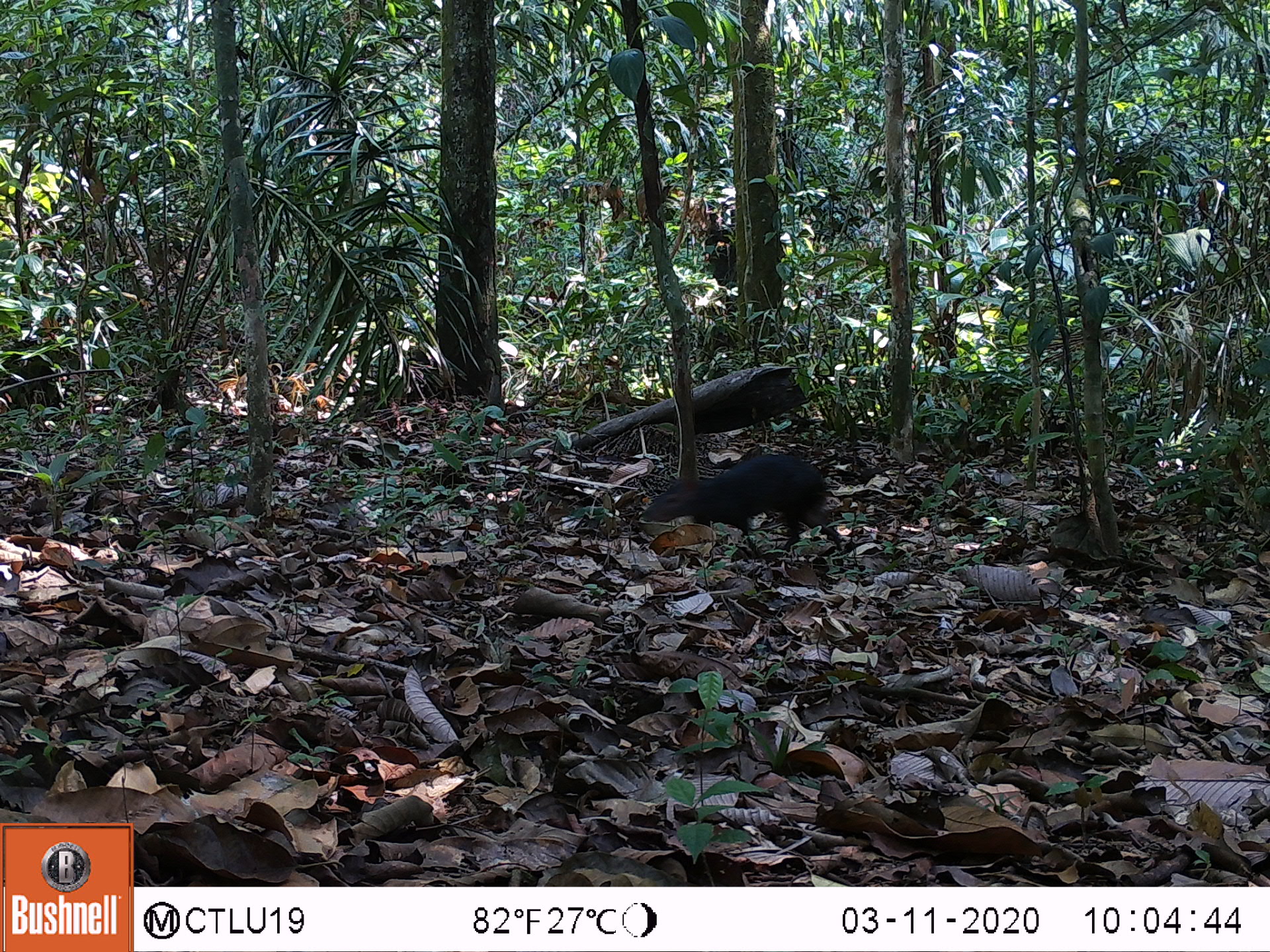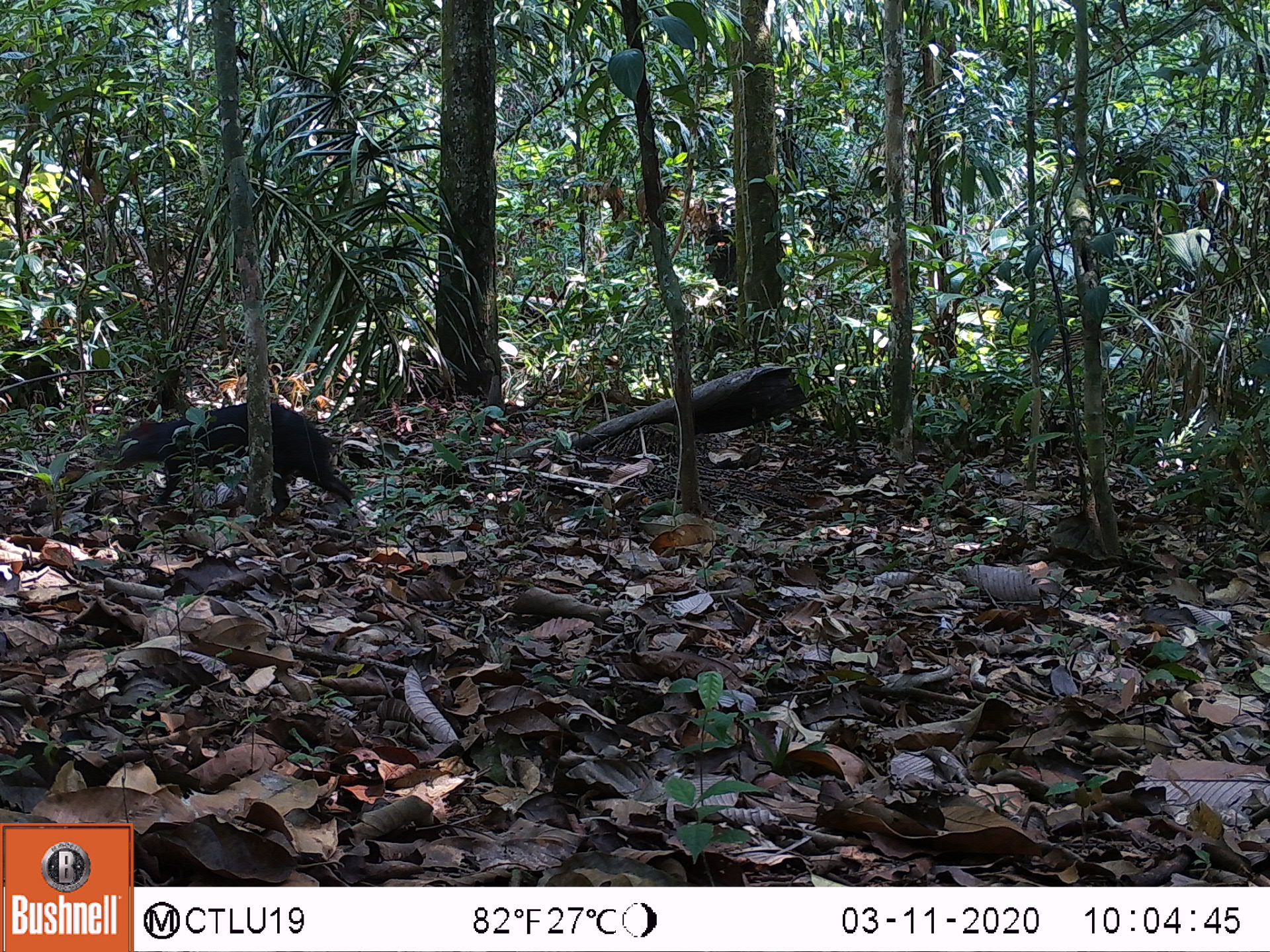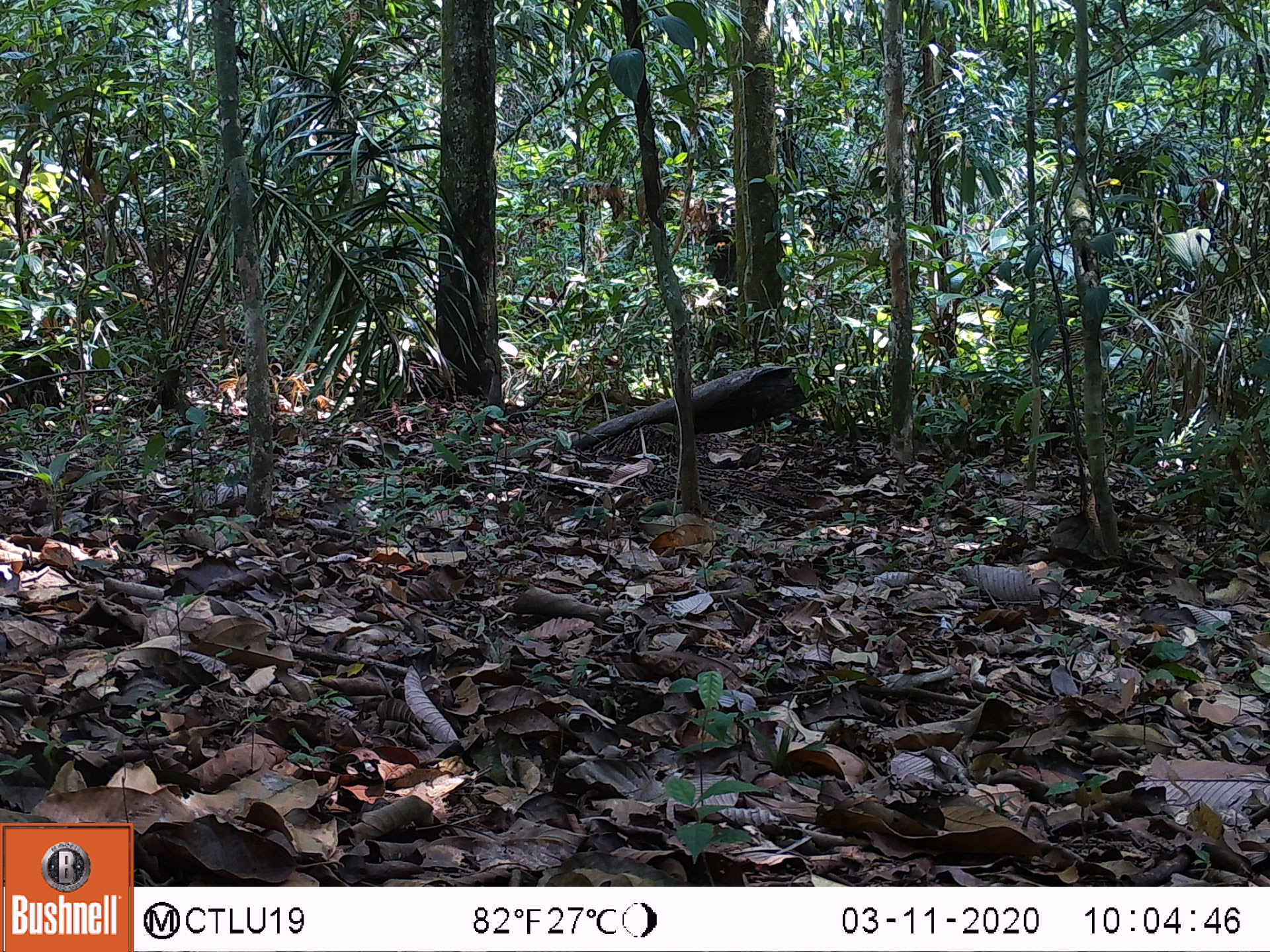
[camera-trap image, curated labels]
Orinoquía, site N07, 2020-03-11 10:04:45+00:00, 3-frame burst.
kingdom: Animalia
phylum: Chordata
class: Mammalia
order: Rodentia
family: Dasyproctidae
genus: Dasyprocta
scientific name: Dasyprocta fuliginosa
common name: black agouti